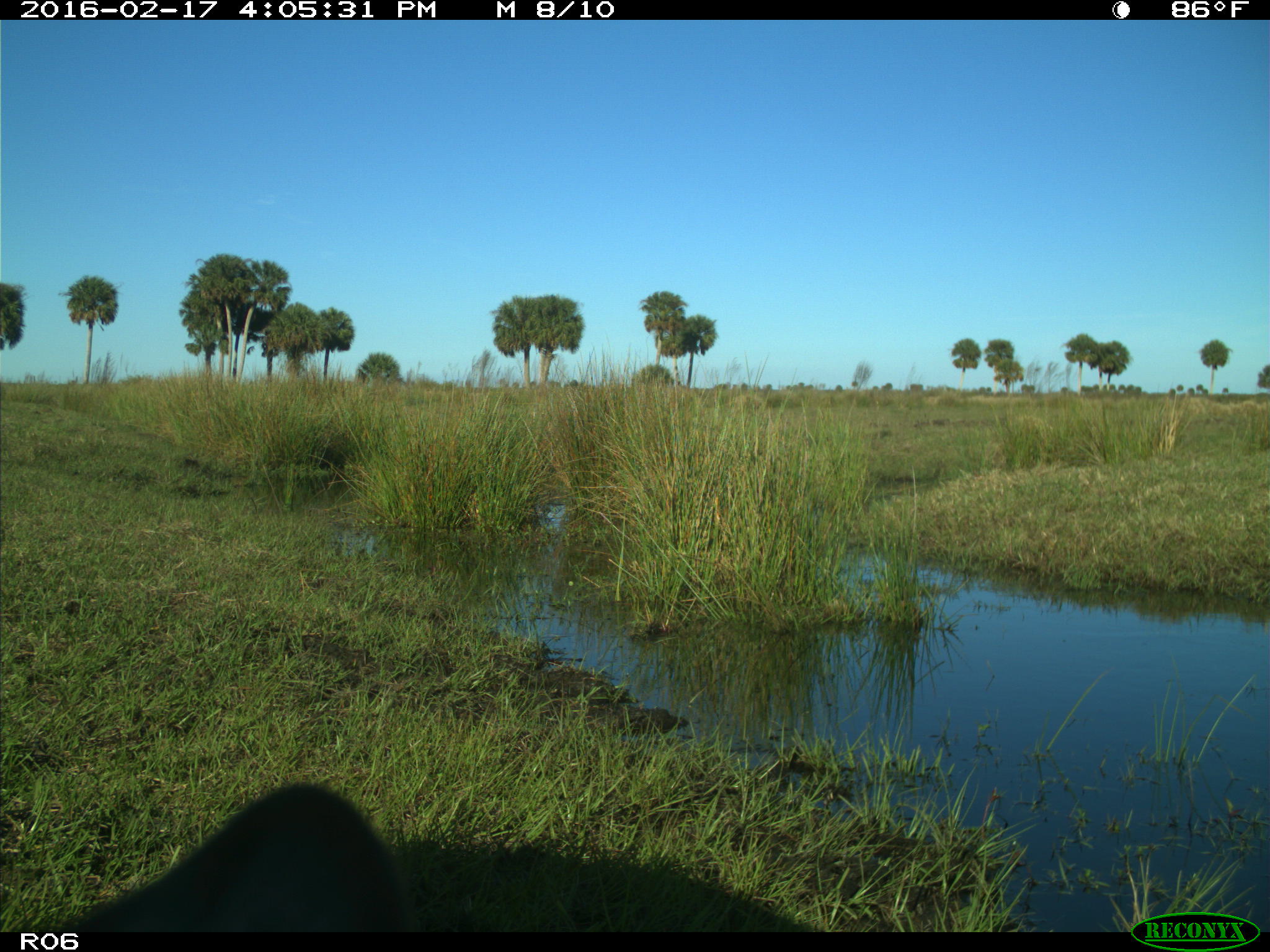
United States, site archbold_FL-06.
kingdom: Animalia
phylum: Chordata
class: Mammalia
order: Artiodactyla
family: Bovidae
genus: Bos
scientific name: Bos taurus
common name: domestic cow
Bos taurus (domestic cow).